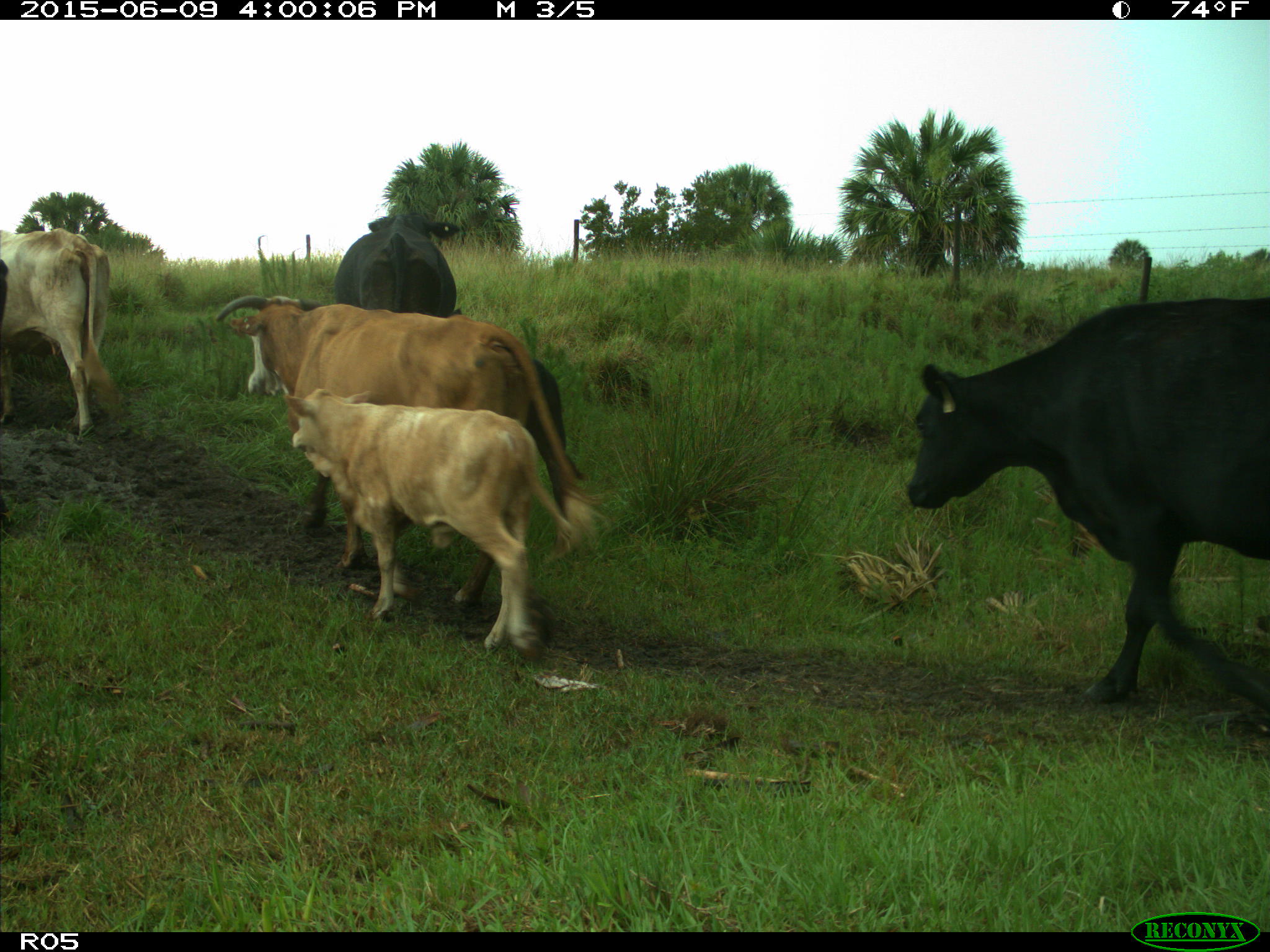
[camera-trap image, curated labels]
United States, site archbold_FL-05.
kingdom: Animalia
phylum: Chordata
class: Mammalia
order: Artiodactyla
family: Bovidae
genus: Bos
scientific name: Bos taurus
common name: domestic cow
Bos taurus (domestic cow).